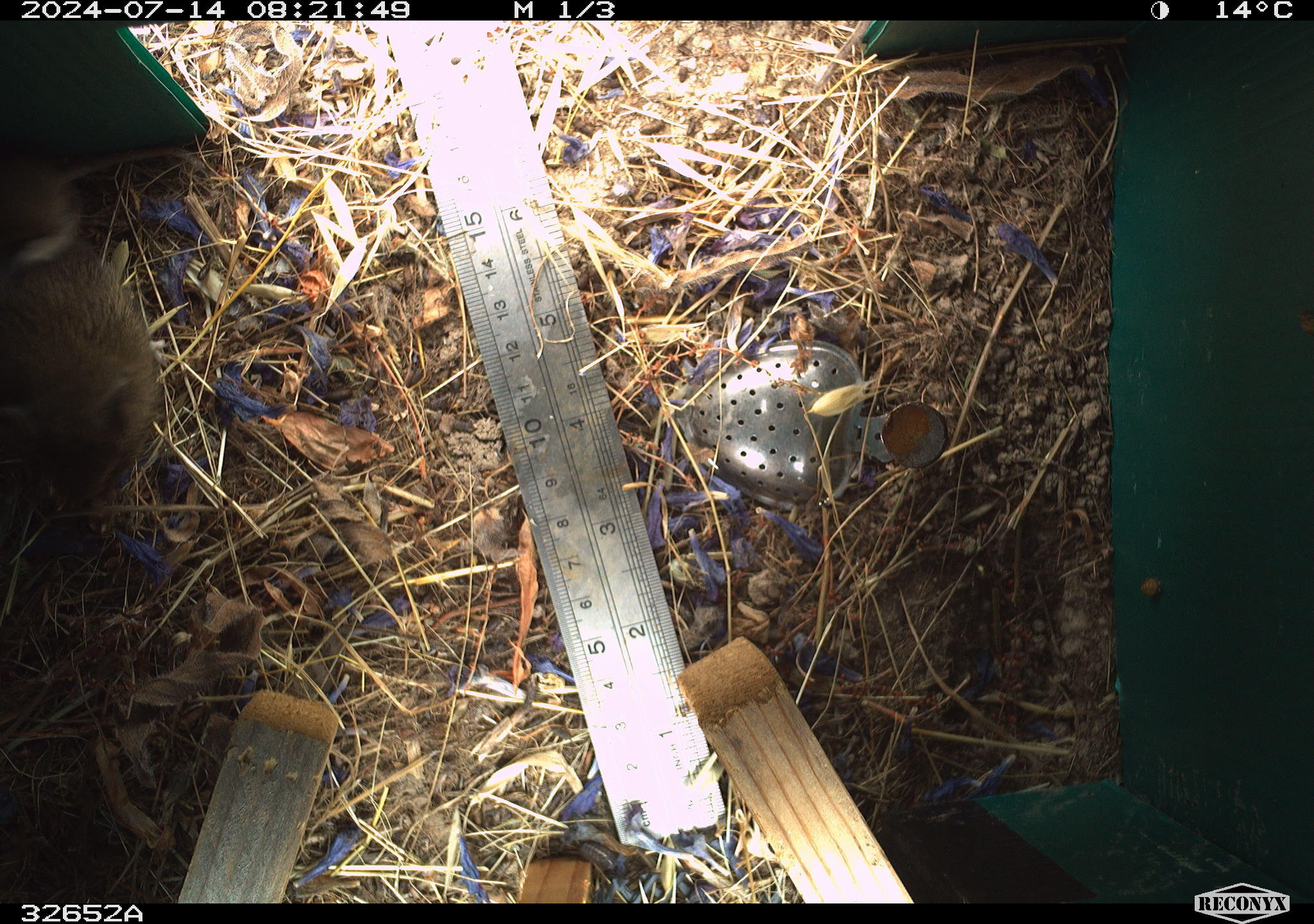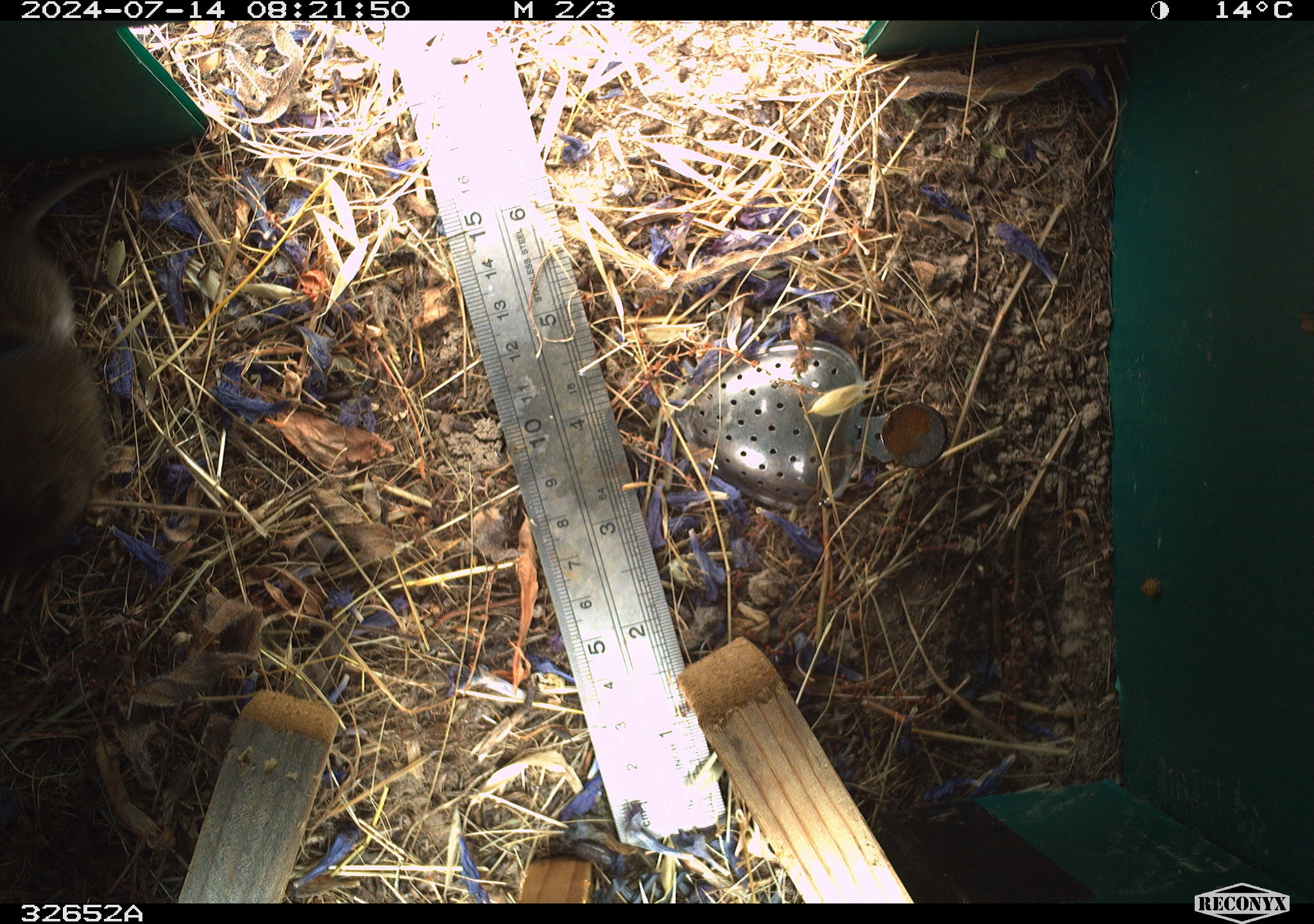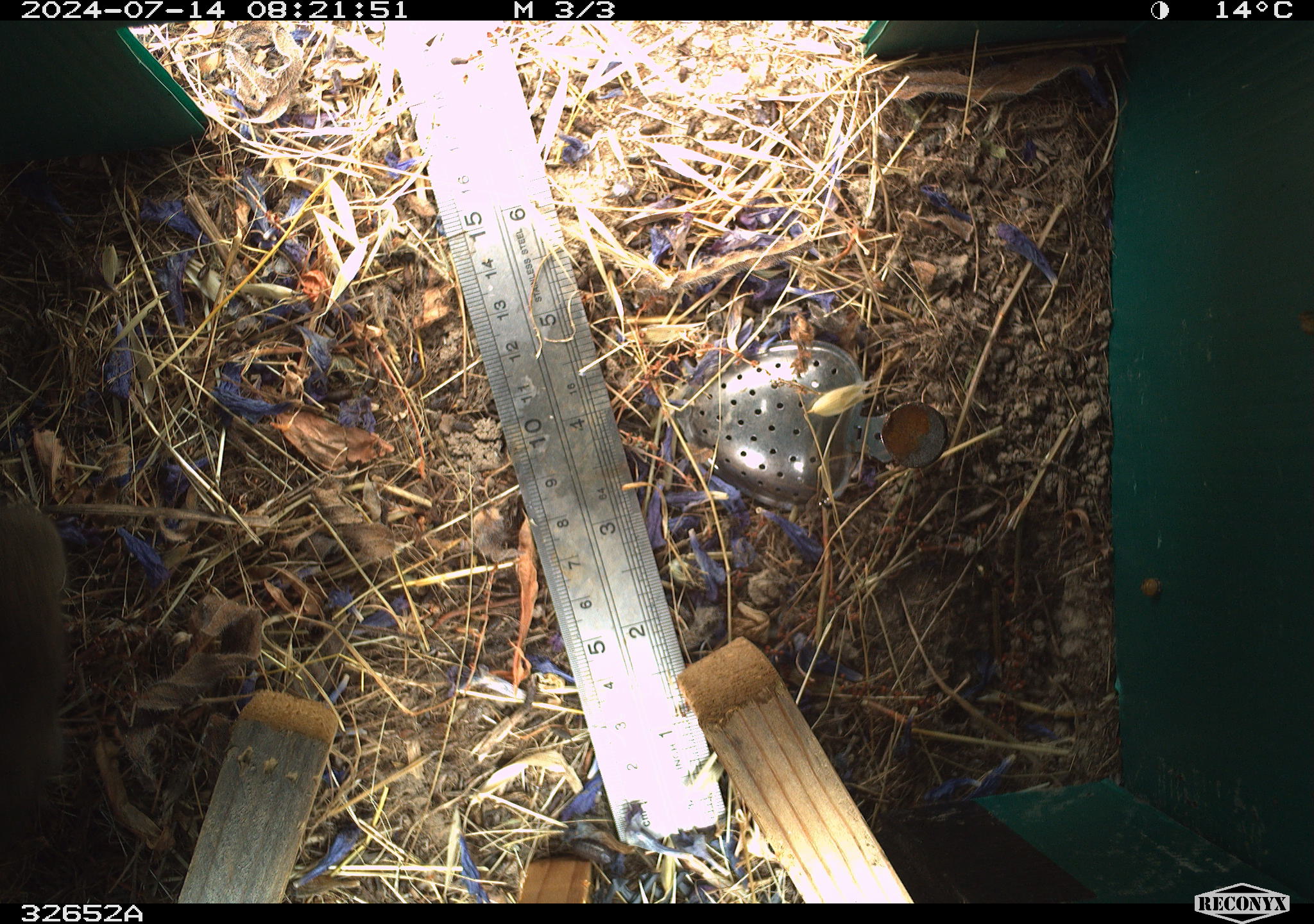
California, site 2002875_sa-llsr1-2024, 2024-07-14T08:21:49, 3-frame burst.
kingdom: Animalia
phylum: Chordata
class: Mammalia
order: Rodentia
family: Cricetidae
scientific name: Arvicolinae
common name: voles, lemmings, and muskrats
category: arvicolinae subfamily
Arvicolinae subfamily (voles, lemmings, and muskrats) (Arvicolinae).